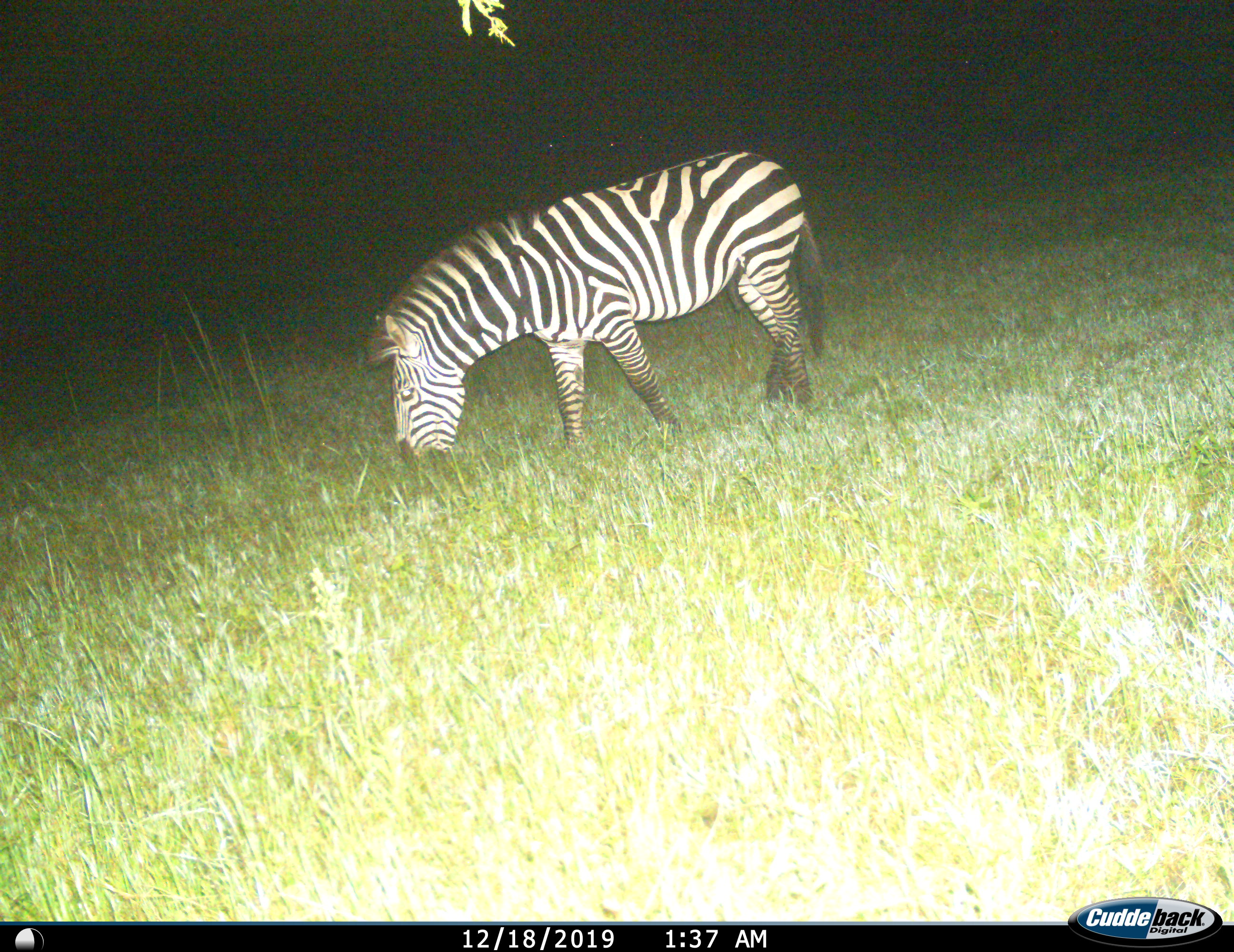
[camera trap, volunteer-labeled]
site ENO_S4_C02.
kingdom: Animalia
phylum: Chordata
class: Mammalia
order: Perissodactyla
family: Equidae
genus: Equus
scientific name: Equus quagga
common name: plains zebra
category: zebraplains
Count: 1.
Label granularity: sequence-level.